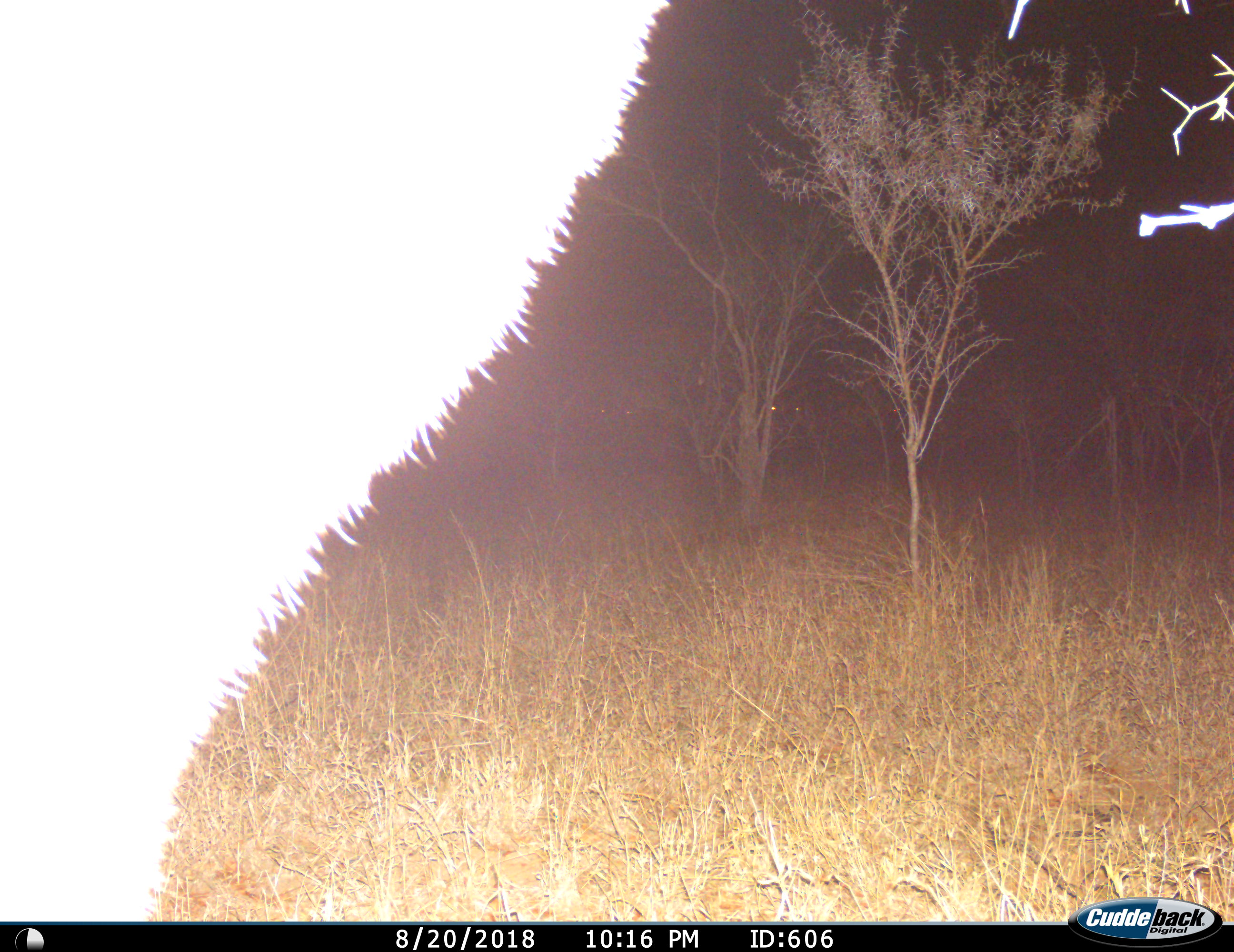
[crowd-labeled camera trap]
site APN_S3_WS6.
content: unidentified animal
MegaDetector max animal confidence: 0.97